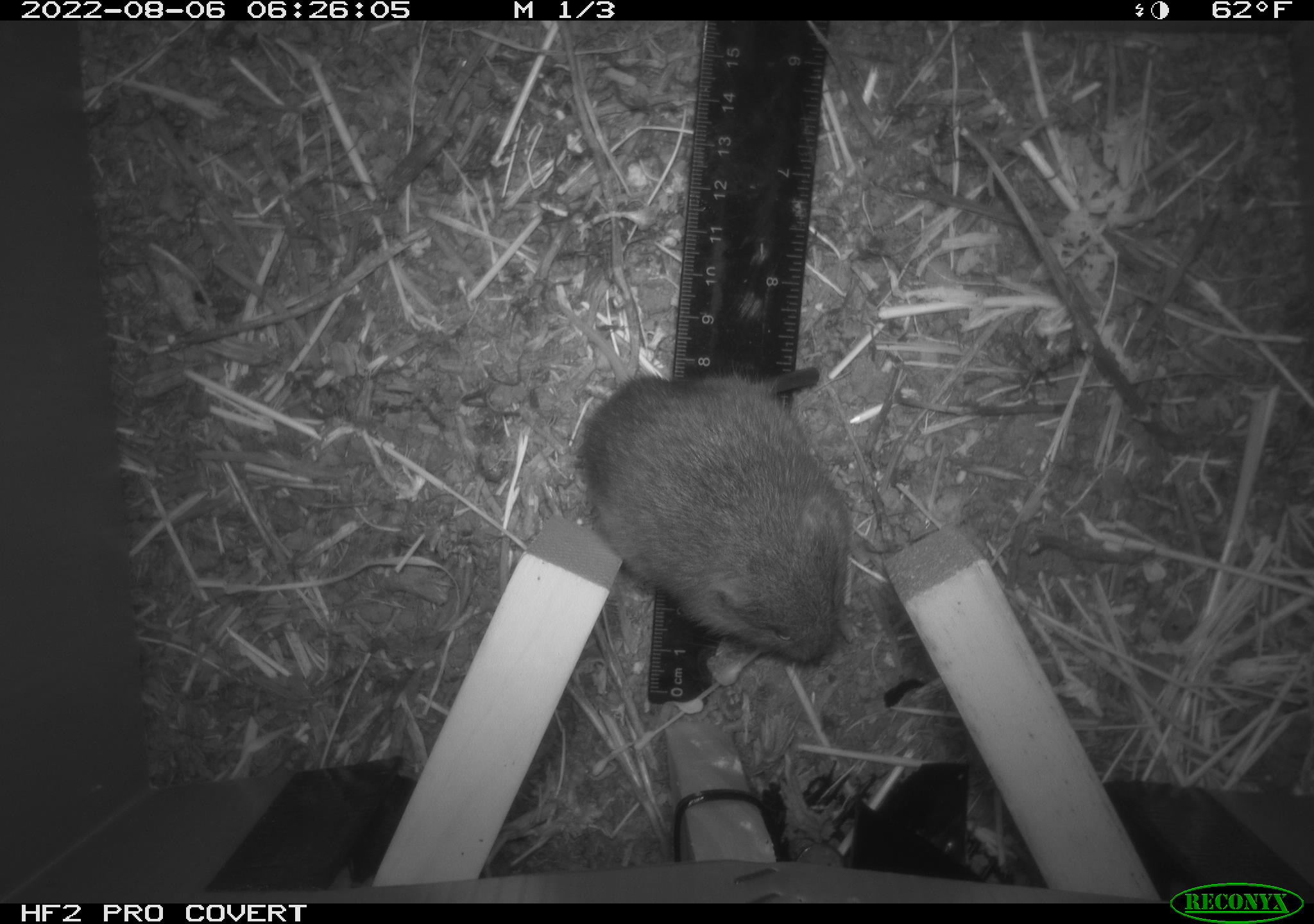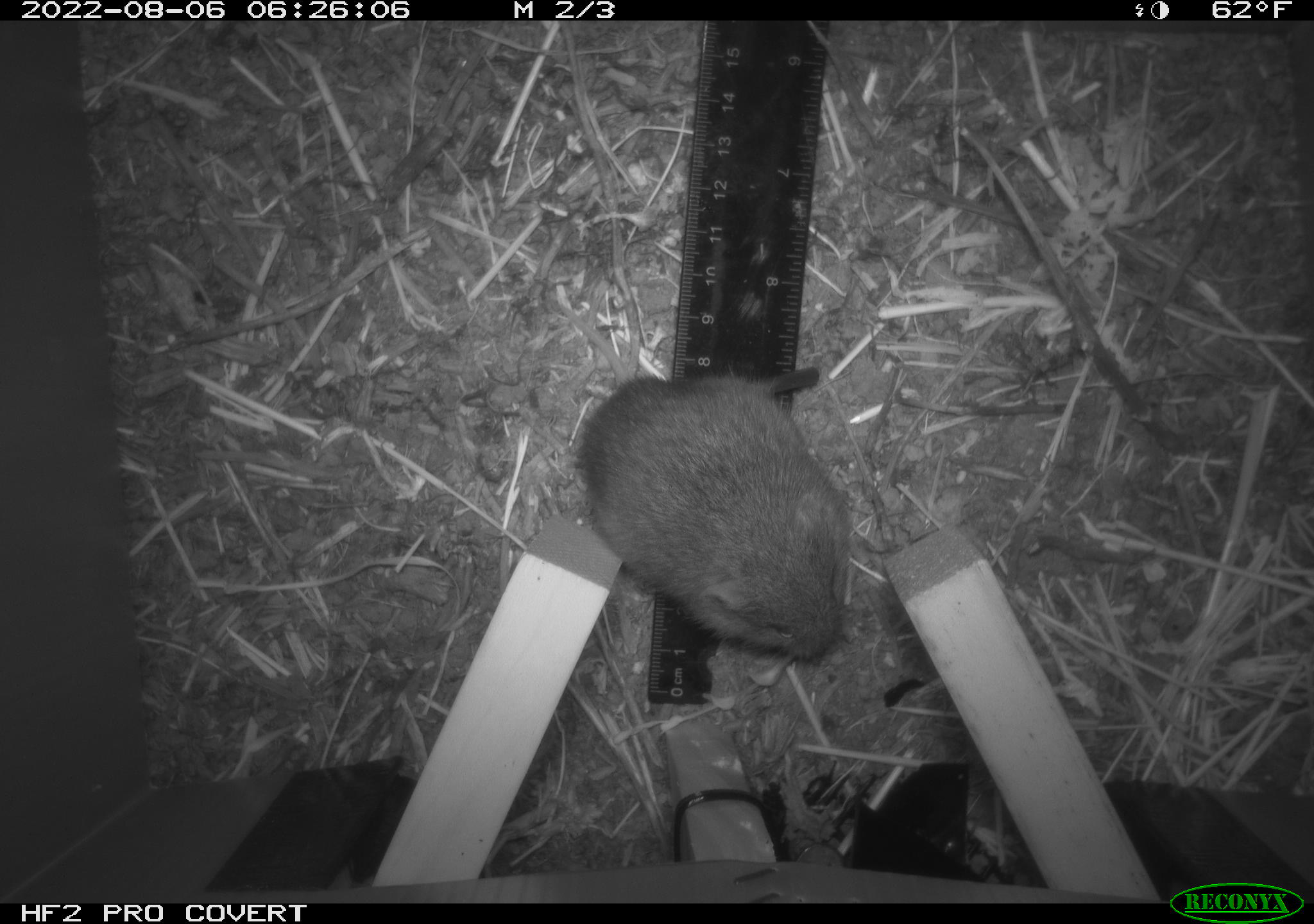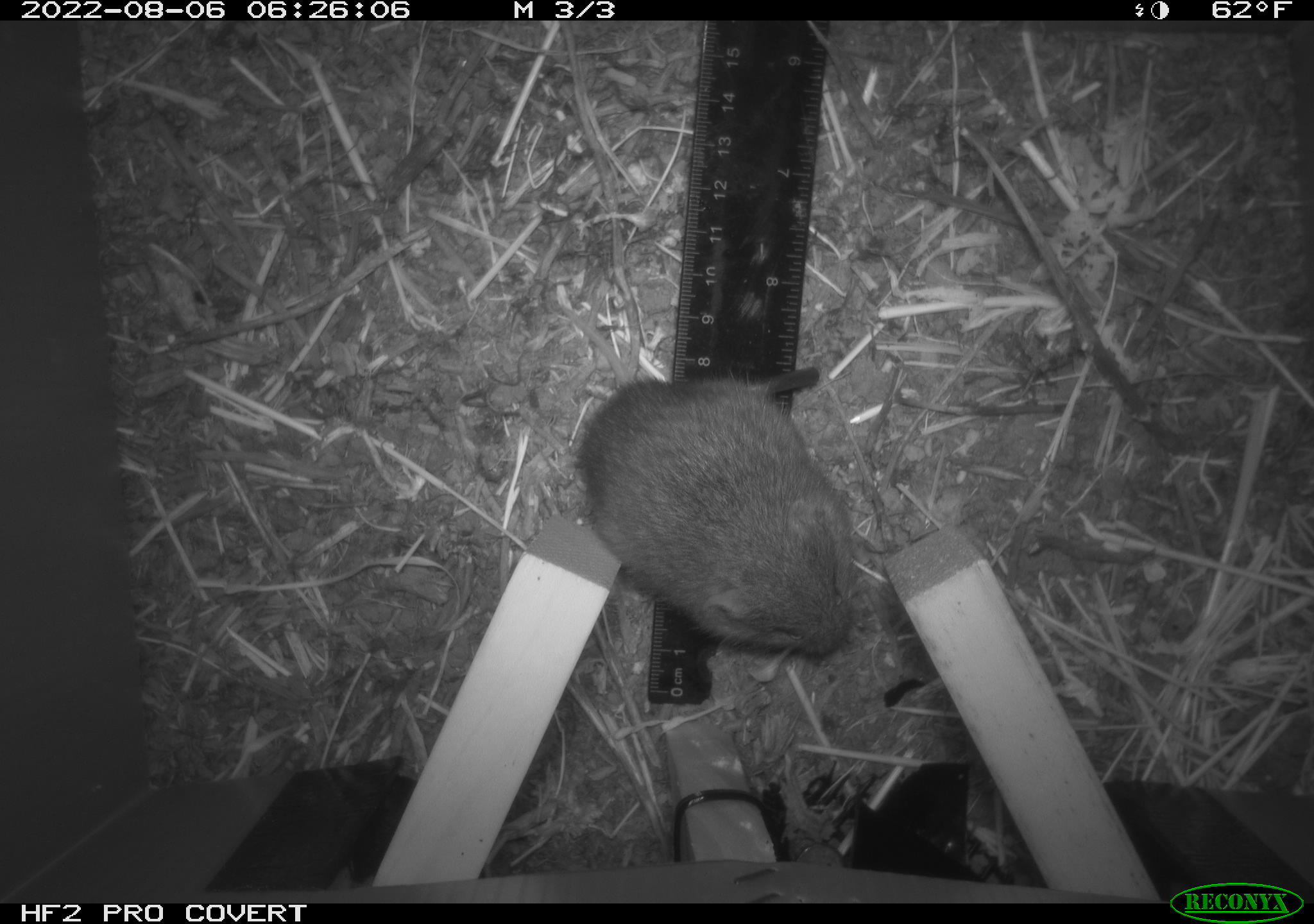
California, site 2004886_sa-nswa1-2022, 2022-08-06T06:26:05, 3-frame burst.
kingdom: Animalia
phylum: Chordata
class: Mammalia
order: Rodentia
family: Cricetidae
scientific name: Cricetidae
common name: hamsters, voles, lemmings, and allies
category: cricetidae family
Cricetidae family (hamsters, voles, lemmings, and allies) (Cricetidae).